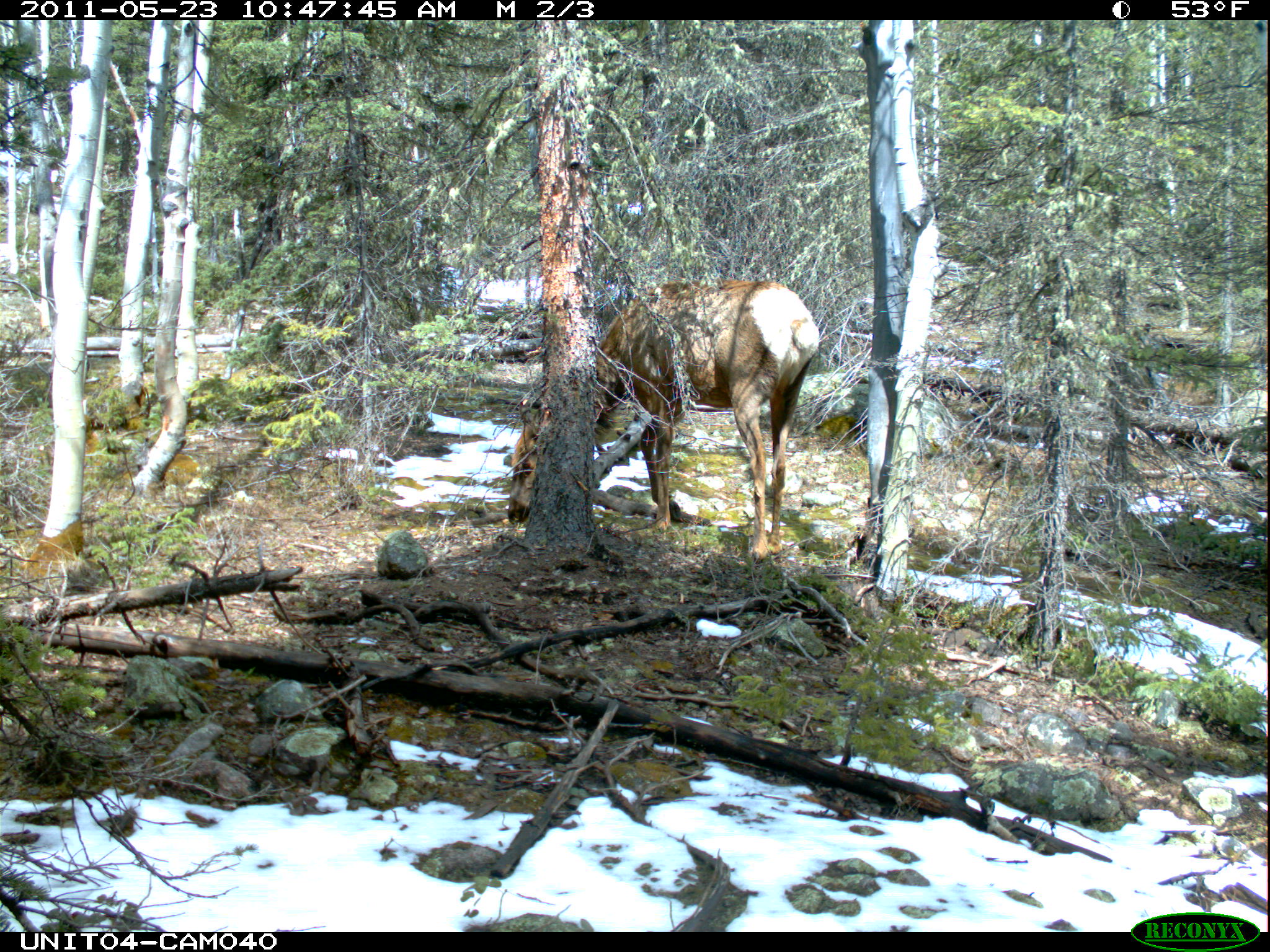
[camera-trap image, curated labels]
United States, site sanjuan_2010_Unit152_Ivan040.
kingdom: Animalia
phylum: Chordata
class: Mammalia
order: Artiodactyla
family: Cervidae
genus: Cervus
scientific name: Cervus elaphus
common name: red deer